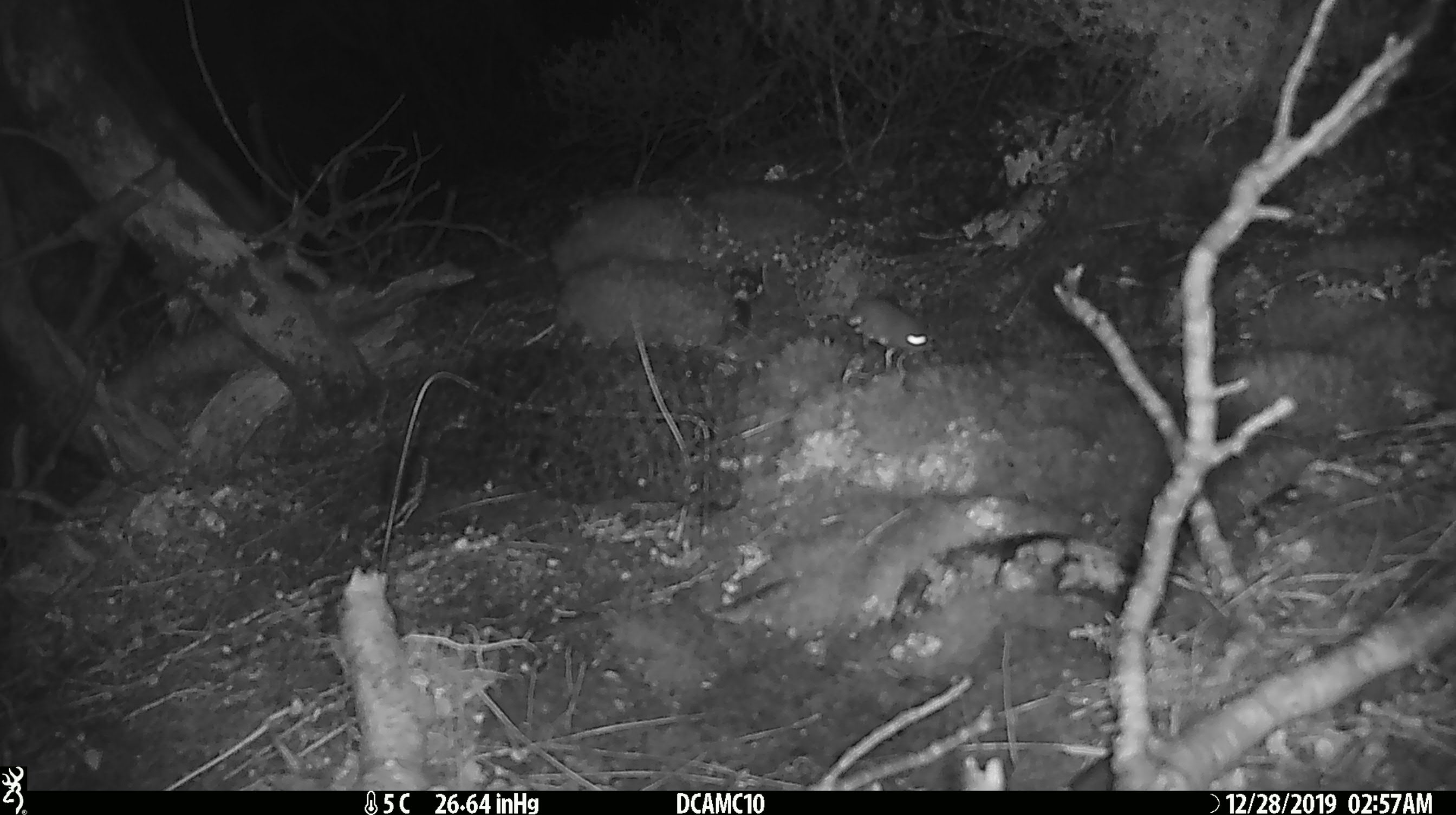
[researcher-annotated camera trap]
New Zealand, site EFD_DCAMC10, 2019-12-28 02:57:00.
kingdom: Animalia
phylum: Chordata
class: Mammalia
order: Rodentia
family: Muridae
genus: Mus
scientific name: Mus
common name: mouse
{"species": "mouse (Mus)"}